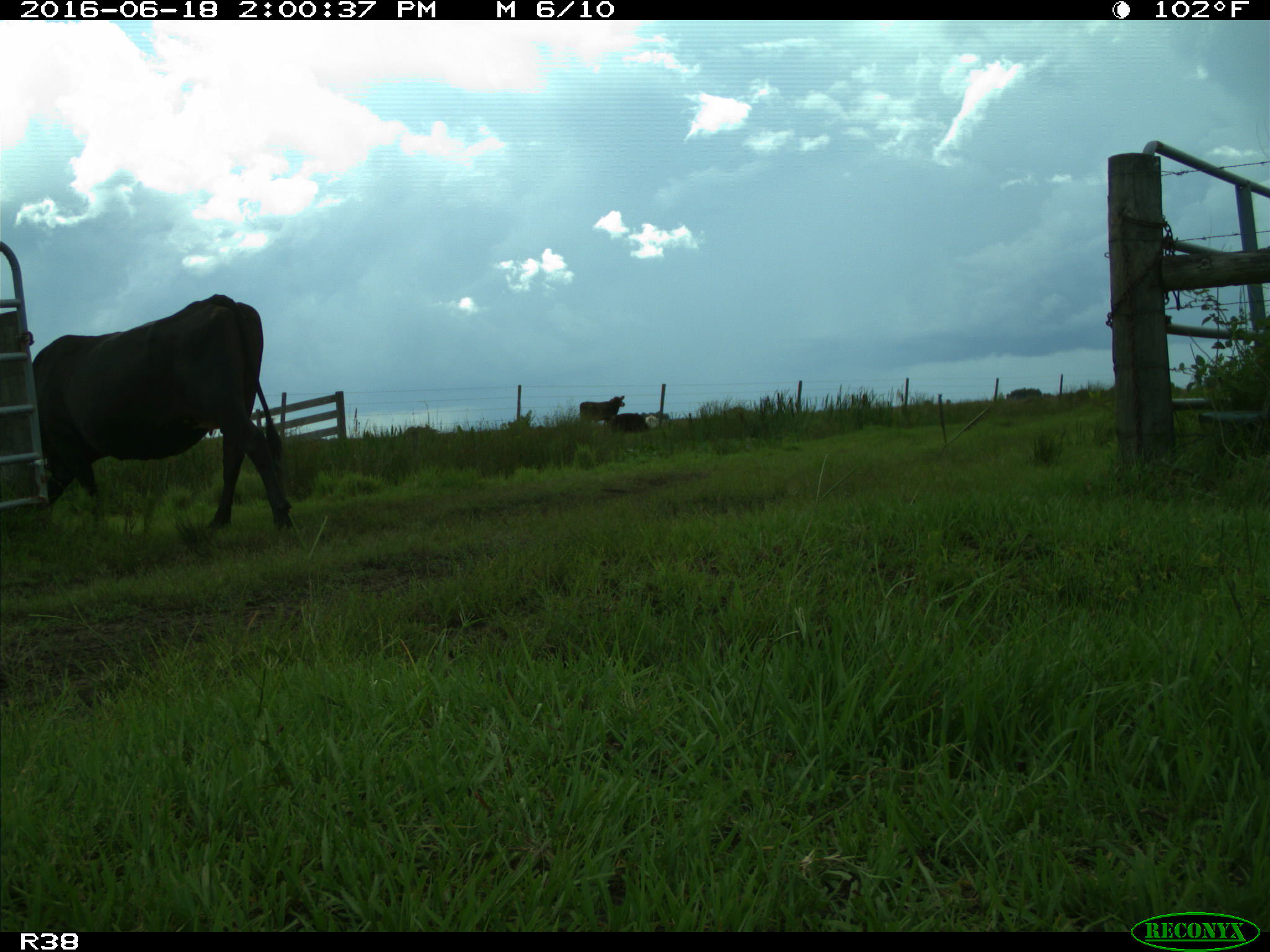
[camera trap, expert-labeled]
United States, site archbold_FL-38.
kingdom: Animalia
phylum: Chordata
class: Mammalia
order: Artiodactyla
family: Bovidae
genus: Bos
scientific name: Bos taurus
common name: domestic cow